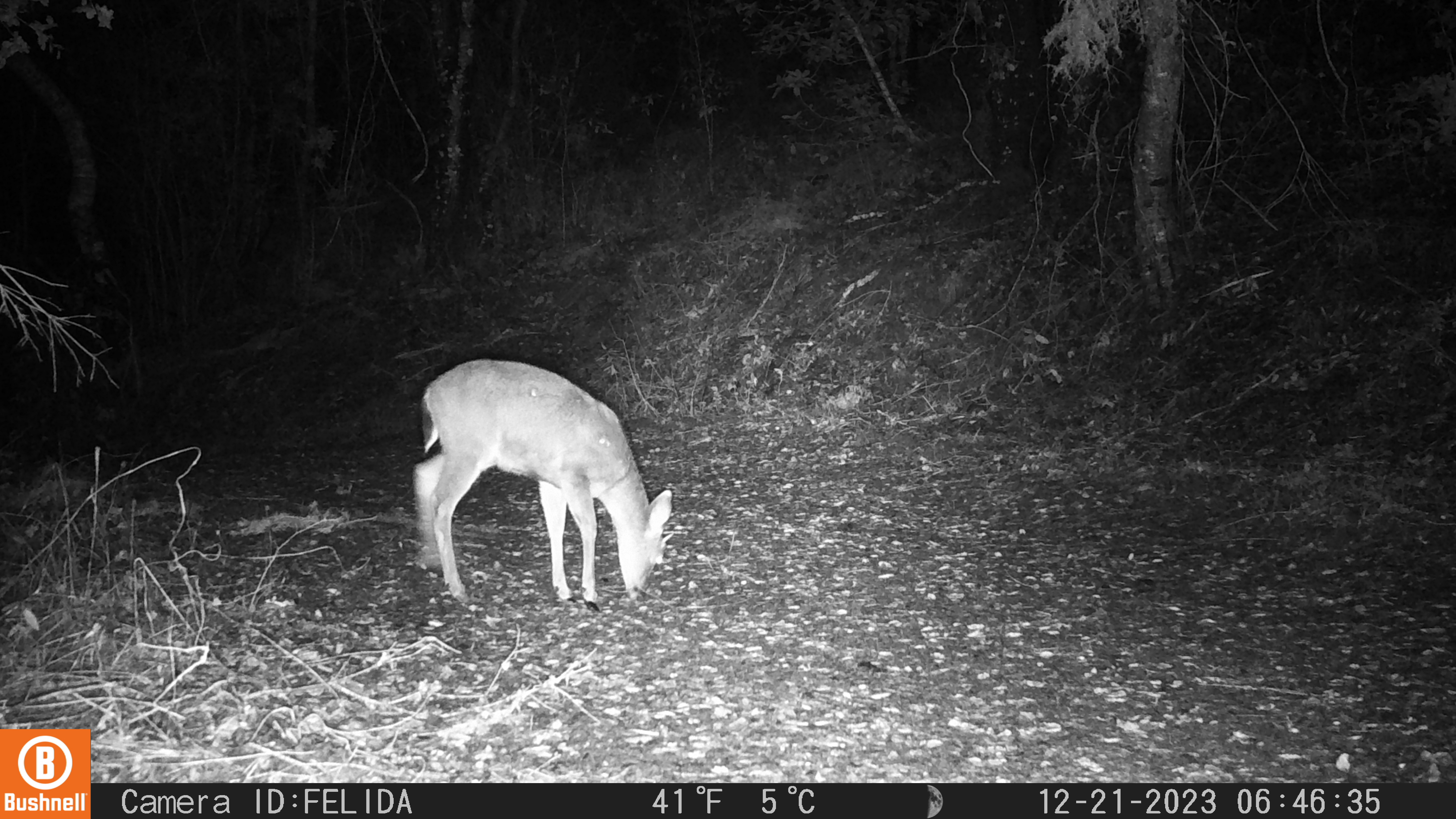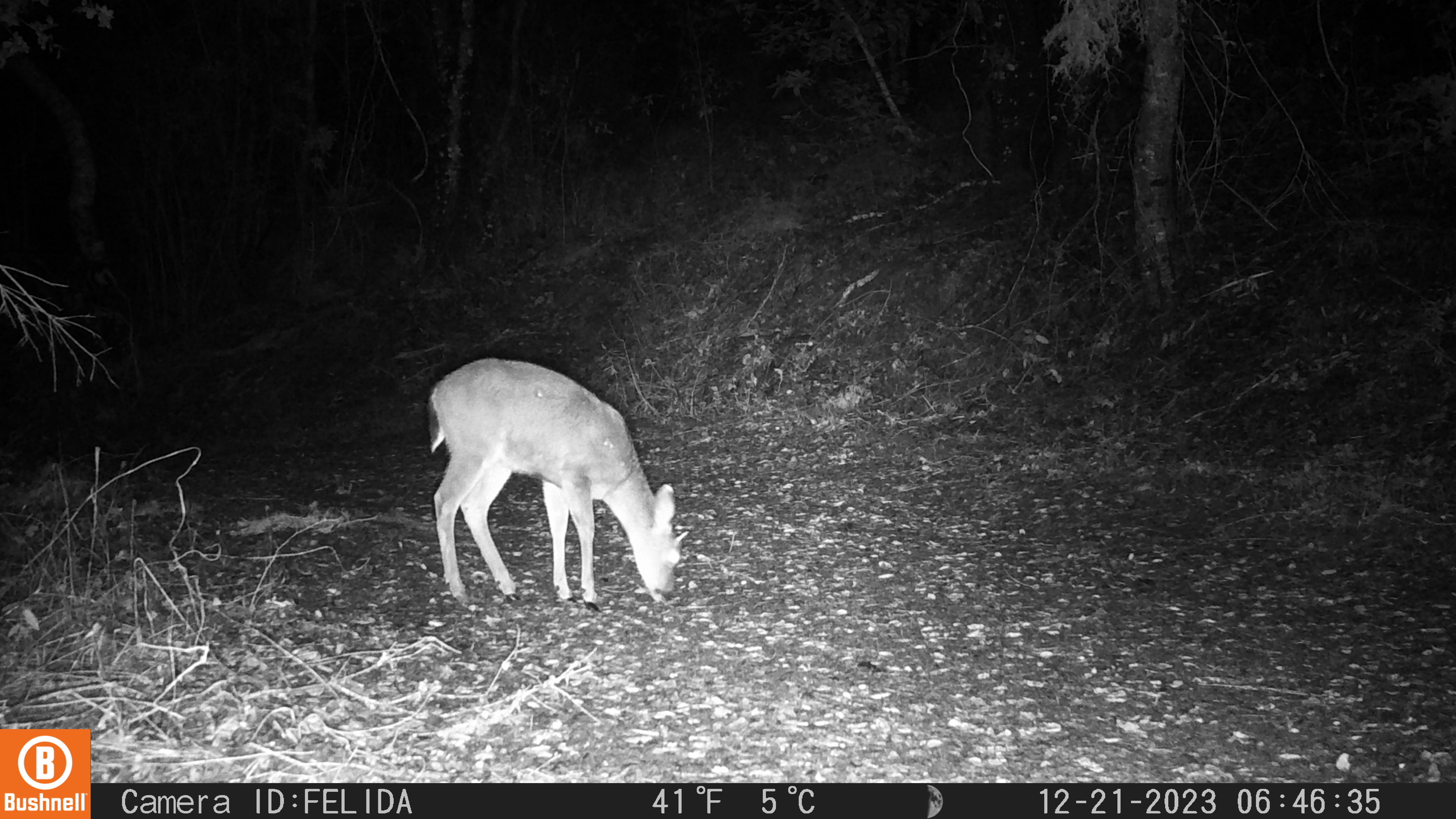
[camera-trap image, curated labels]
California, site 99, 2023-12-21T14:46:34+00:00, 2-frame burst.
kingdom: Animalia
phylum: Chordata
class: Mammalia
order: Artiodactyla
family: Cervidae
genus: Odocoileus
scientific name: Odocoileus hemionus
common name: mule deer